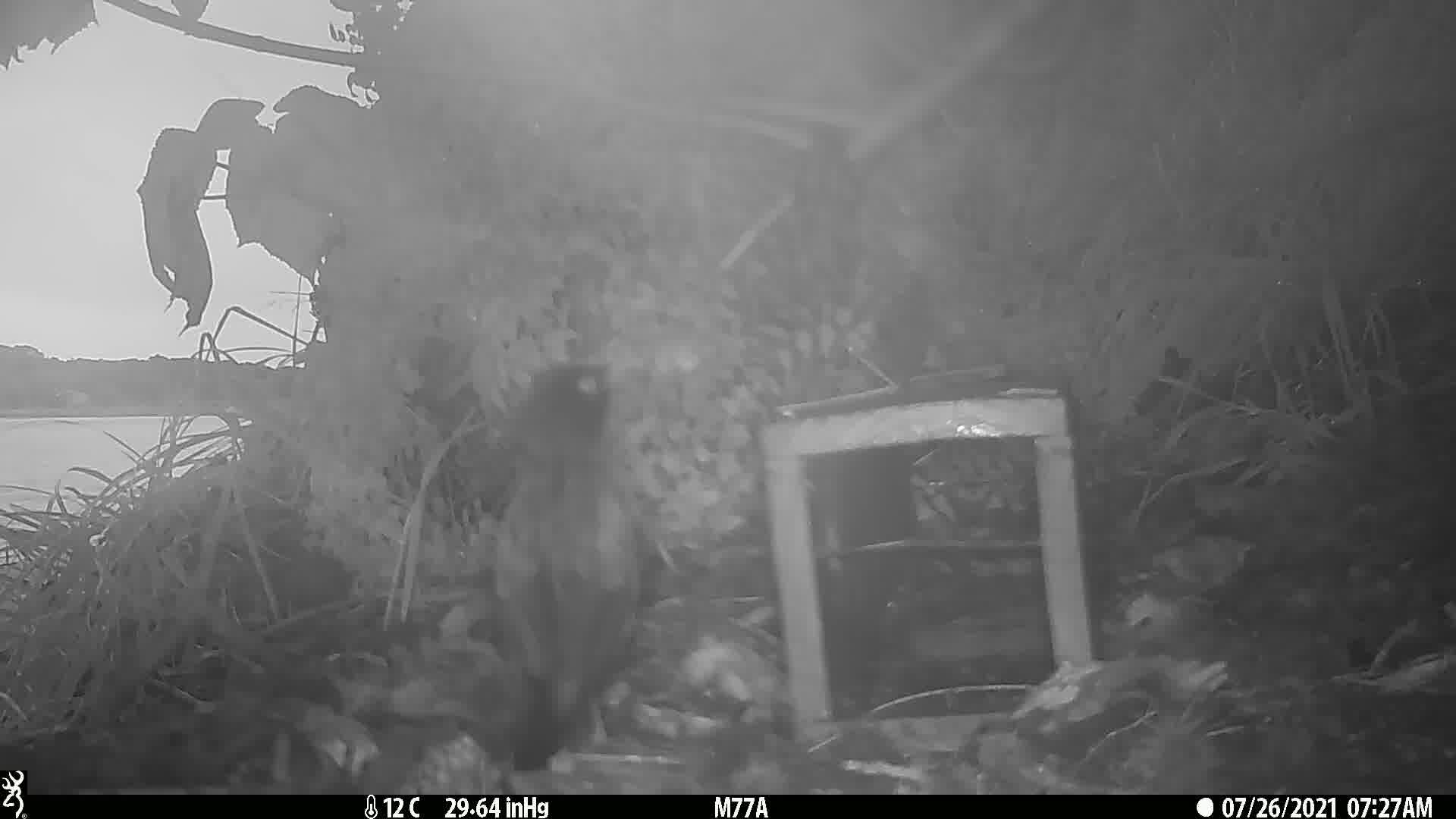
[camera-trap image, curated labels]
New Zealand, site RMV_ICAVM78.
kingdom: Animalia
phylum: Chordata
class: Aves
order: Passeriformes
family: Sturnidae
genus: Acridotheres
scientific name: Acridotheres tristis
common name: common myna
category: myna